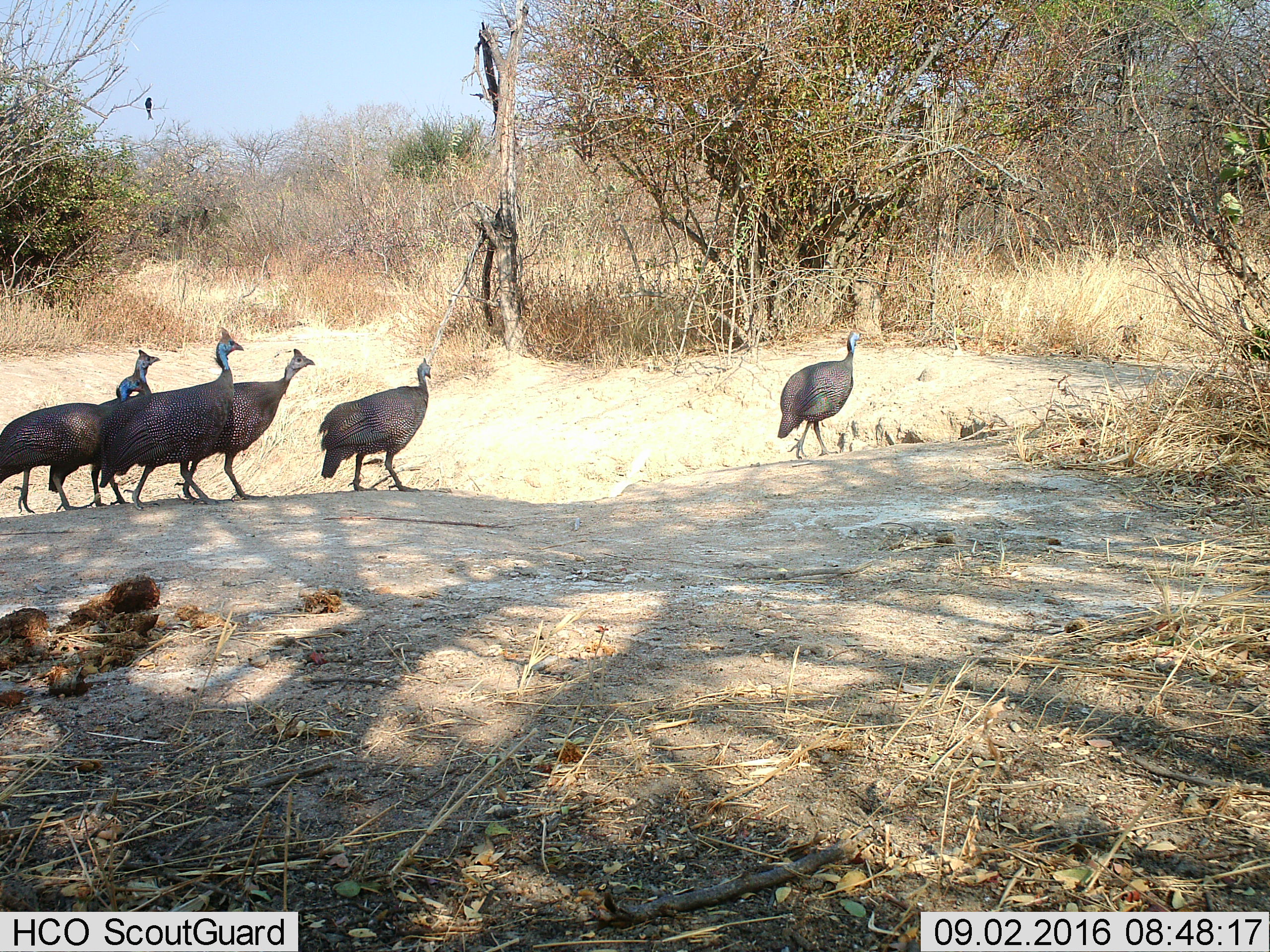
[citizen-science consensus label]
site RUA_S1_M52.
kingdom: Animalia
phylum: Chordata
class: Aves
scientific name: Aves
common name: bird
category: birdother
Birdother (bird) (Aves), count 1. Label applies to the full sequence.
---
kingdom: Animalia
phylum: Chordata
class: Aves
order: Galliformes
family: Numididae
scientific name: Numididae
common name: guineafowl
Guineafowl (Numididae), count 6. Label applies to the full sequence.